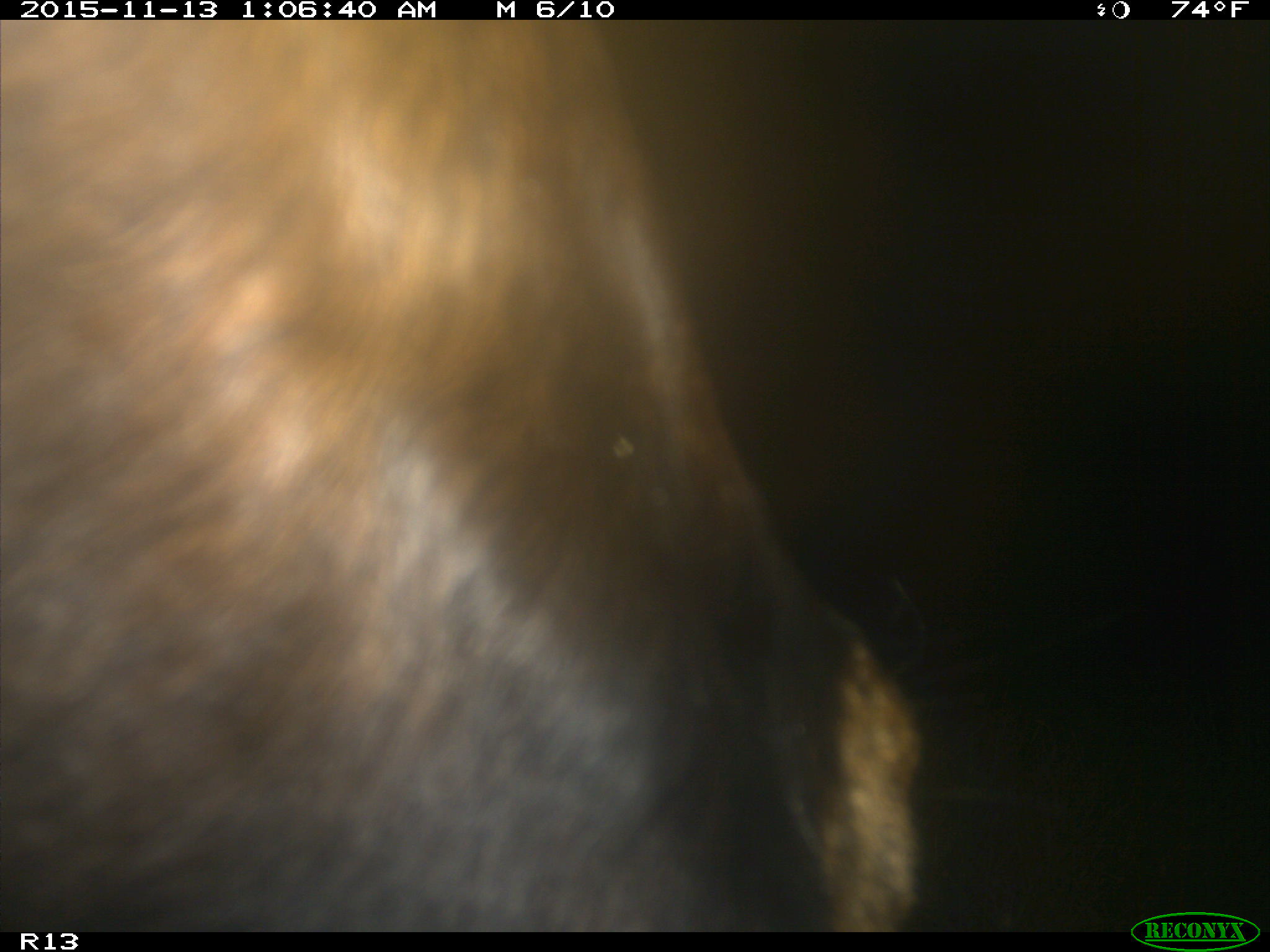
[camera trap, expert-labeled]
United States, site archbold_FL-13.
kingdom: Animalia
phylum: Chordata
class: Mammalia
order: Artiodactyla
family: Bovidae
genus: Bos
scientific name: Bos taurus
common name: domestic cow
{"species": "Bos taurus (domestic cow)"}